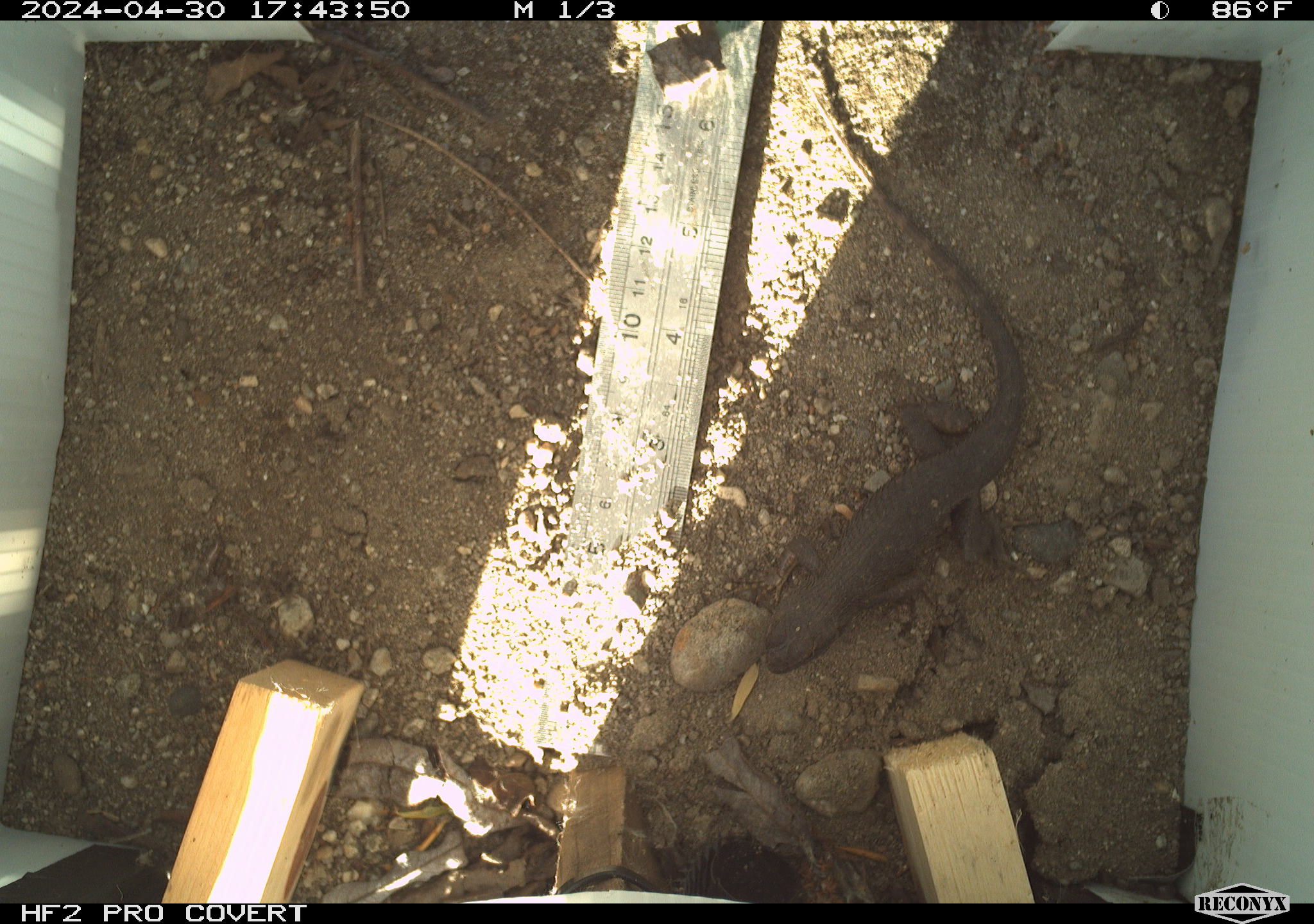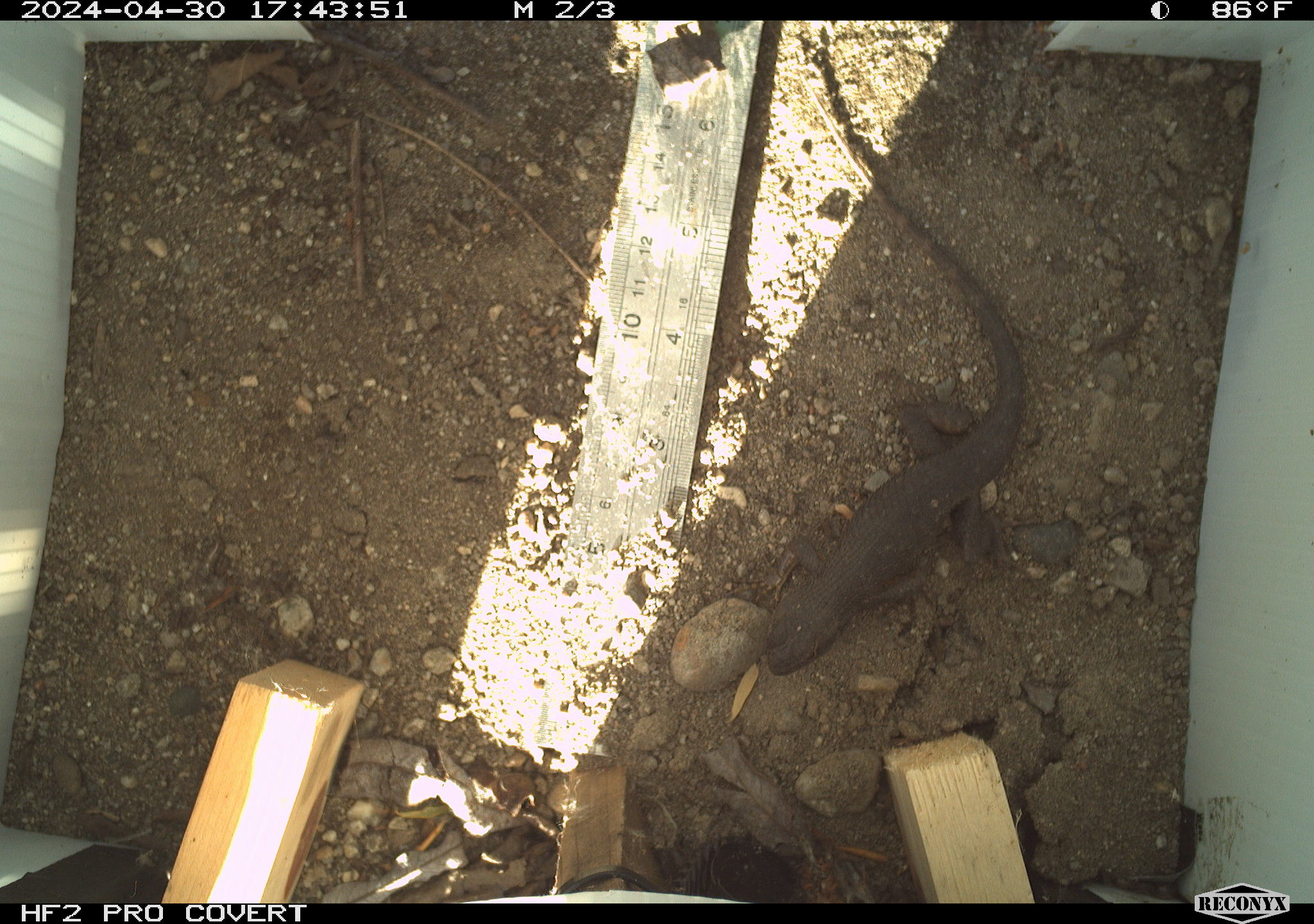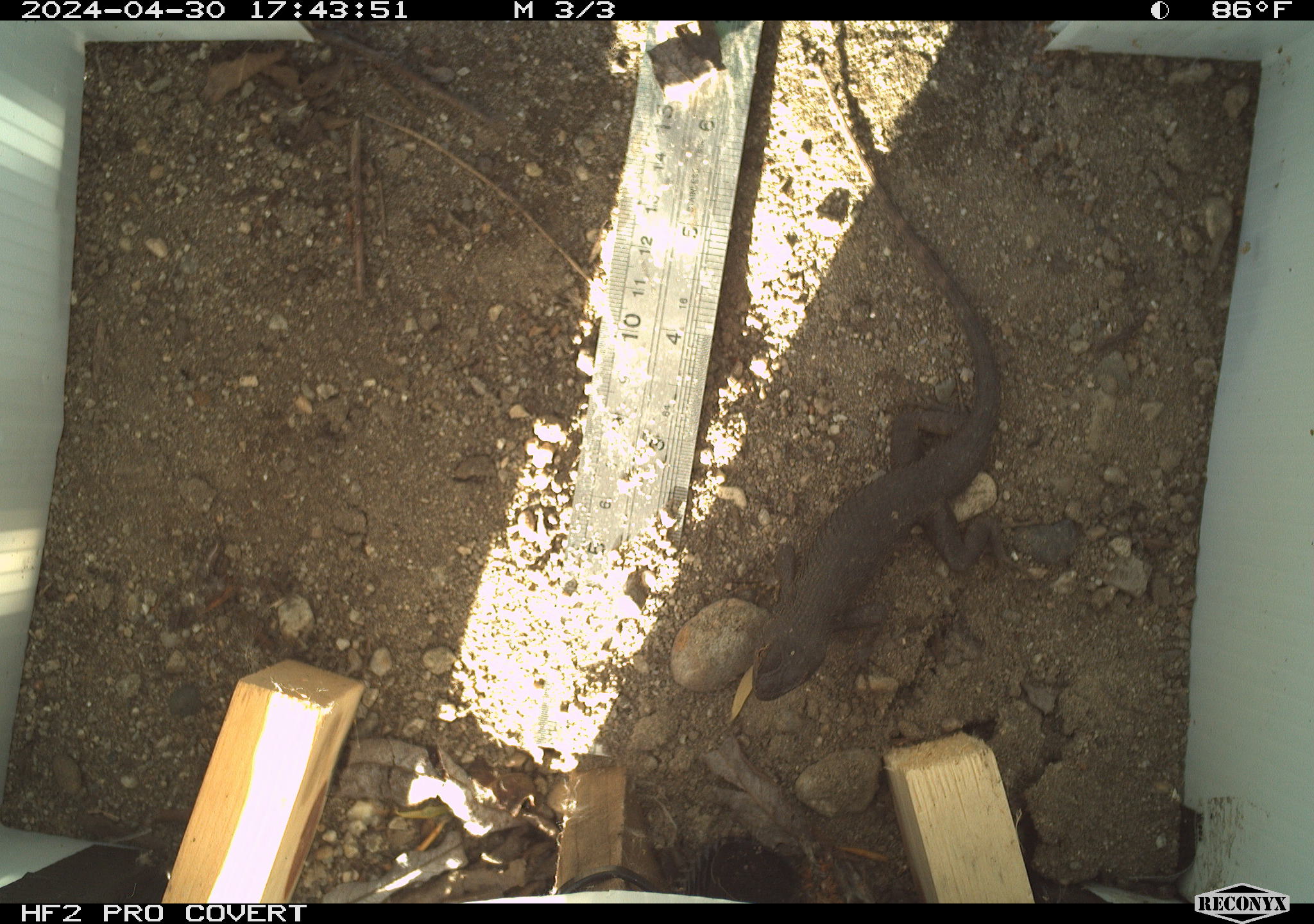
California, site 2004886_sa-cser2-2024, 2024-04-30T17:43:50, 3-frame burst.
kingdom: Animalia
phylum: Chordata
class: Reptilia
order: Squamata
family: Phrynosomatidae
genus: Sceloporus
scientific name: Sceloporus occidentalis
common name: western fence lizard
Western fence lizard (Sceloporus occidentalis).